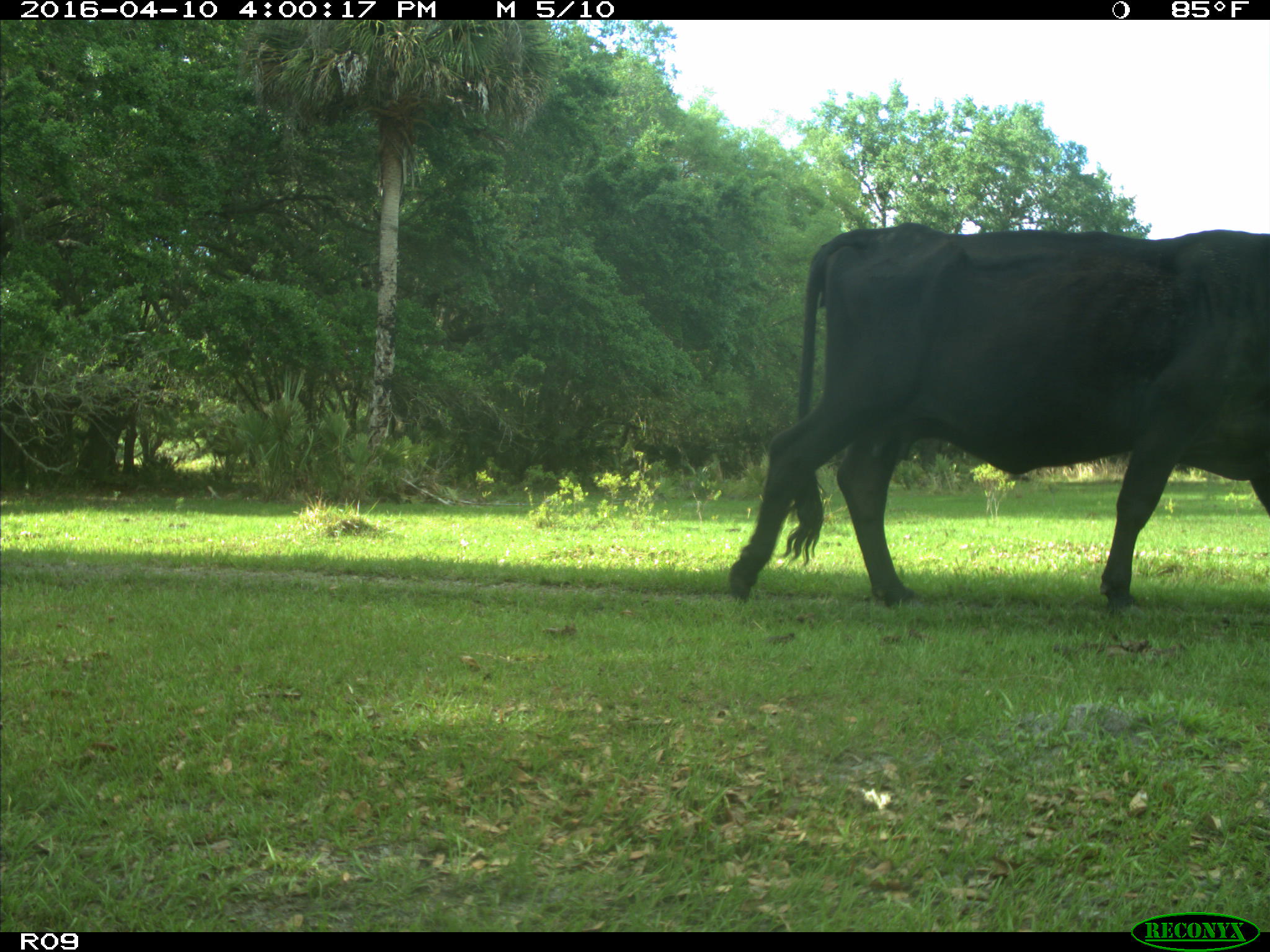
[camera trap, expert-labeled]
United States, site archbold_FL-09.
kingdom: Animalia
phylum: Chordata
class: Mammalia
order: Artiodactyla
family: Bovidae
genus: Bos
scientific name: Bos taurus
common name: domestic cow